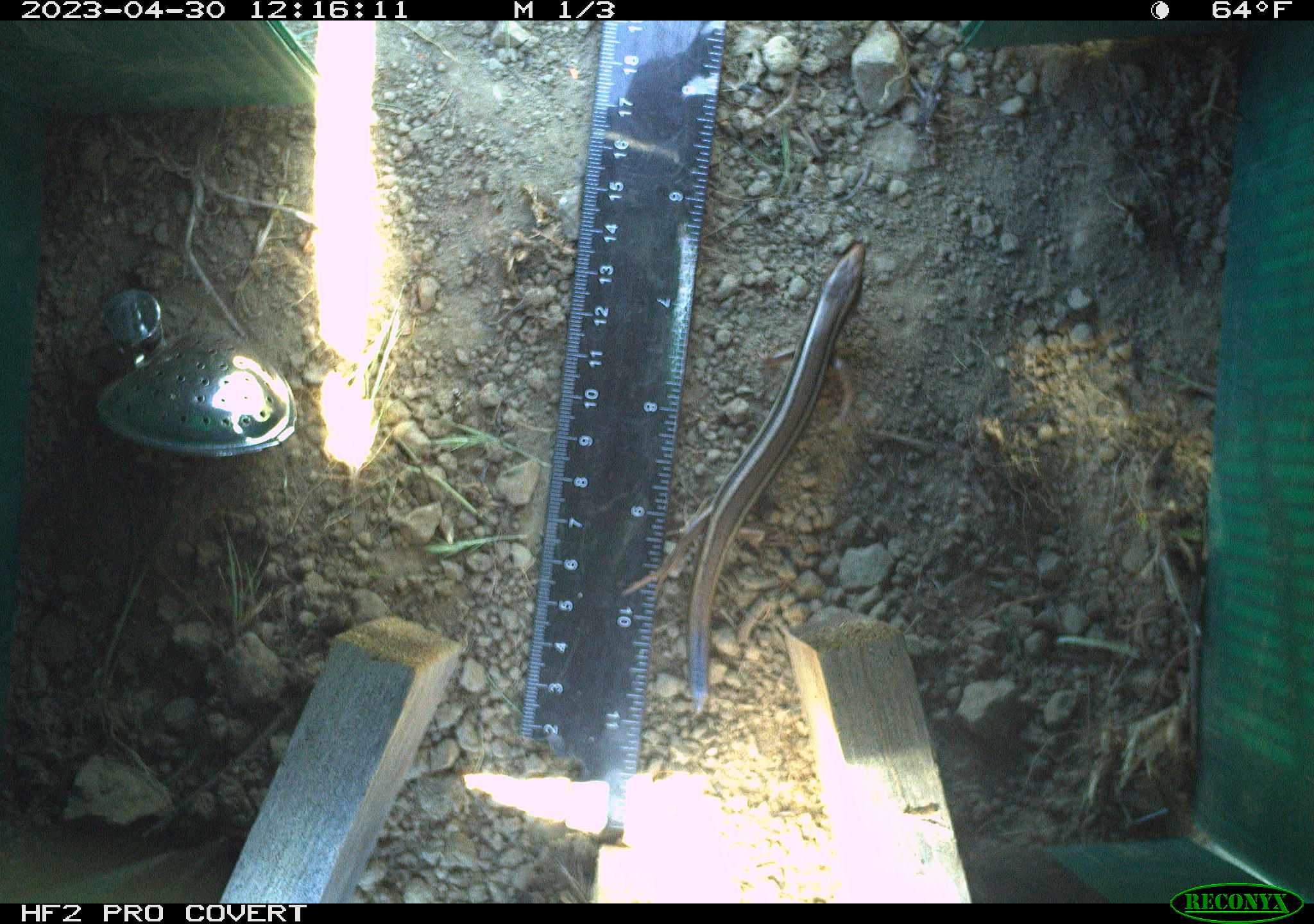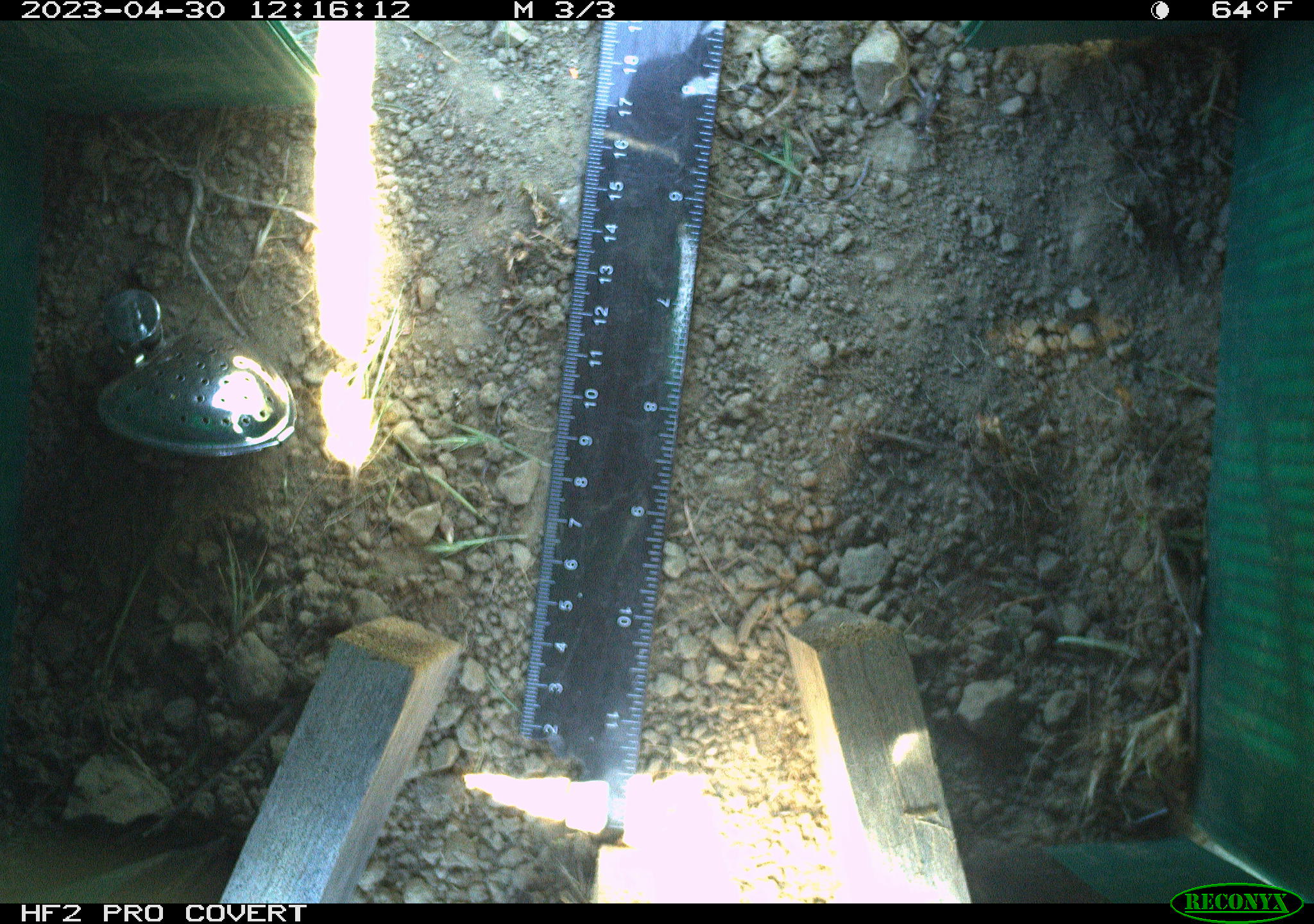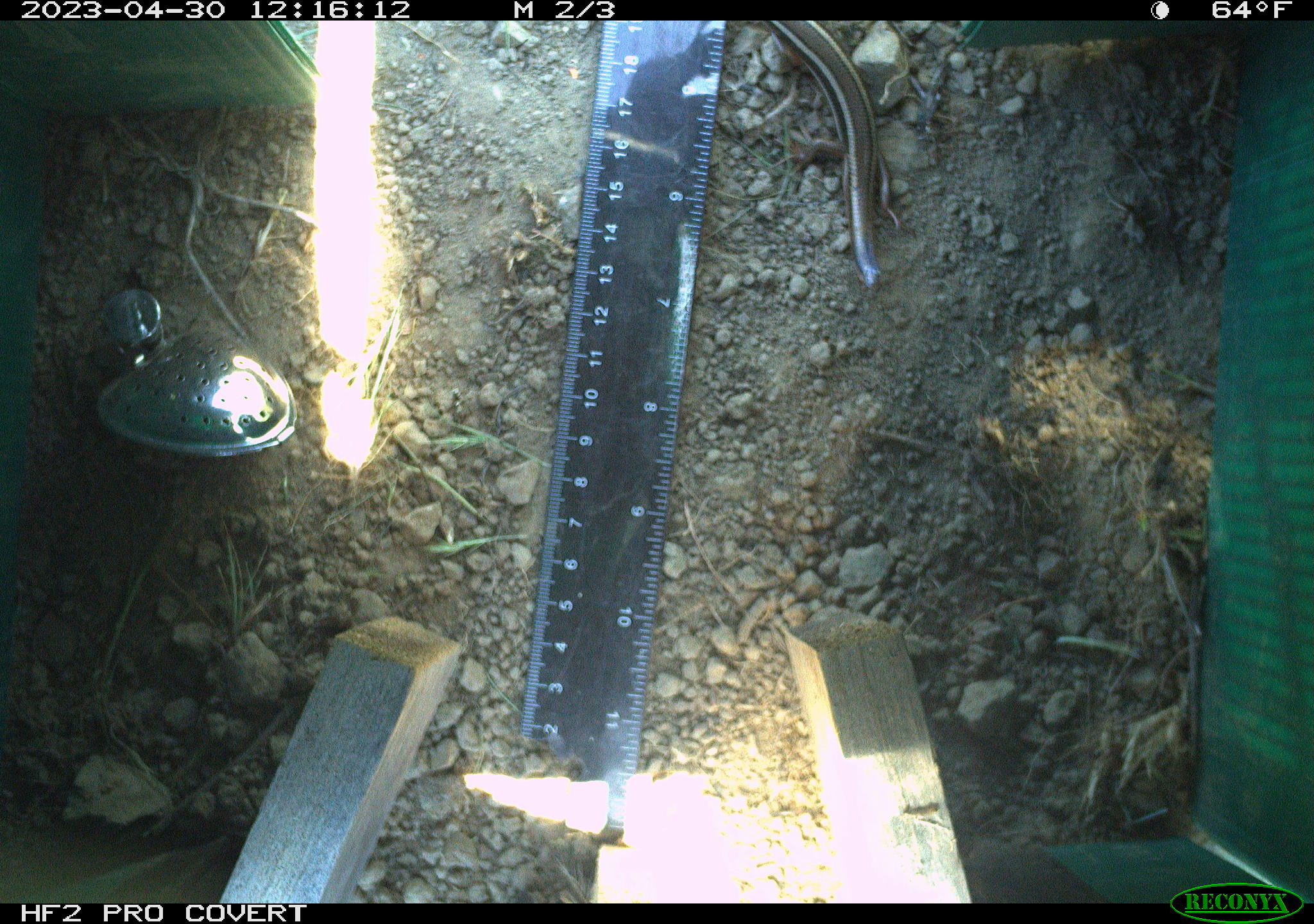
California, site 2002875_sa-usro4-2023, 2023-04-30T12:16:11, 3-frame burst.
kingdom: Animalia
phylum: Chordata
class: Reptilia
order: Squamata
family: Scincidae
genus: Plestiodon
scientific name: Plestiodon skiltonianus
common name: western skink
Western skink (Plestiodon skiltonianus).